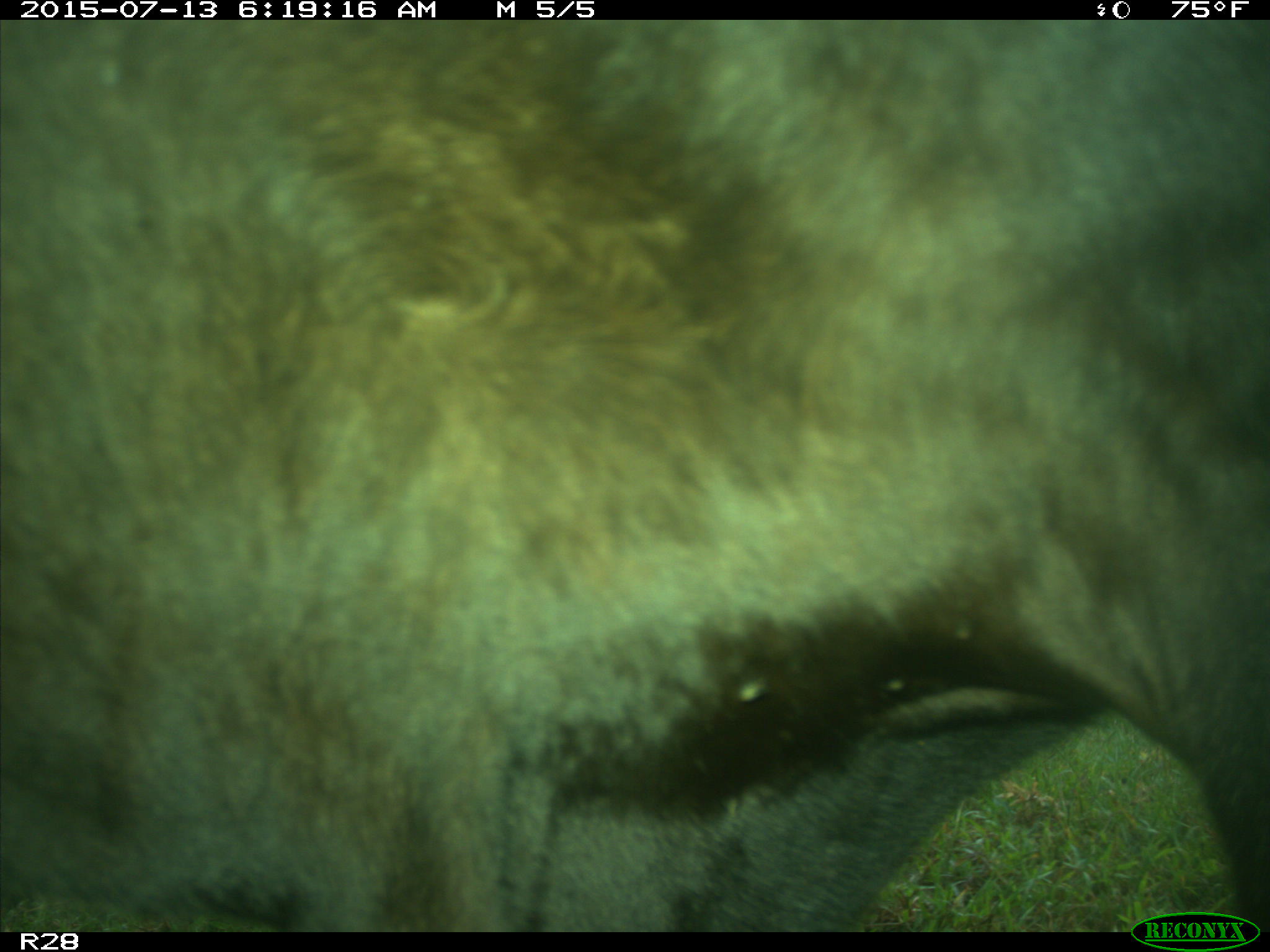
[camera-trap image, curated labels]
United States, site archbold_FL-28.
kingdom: Animalia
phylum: Chordata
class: Mammalia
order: Artiodactyla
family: Bovidae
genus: Bos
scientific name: Bos taurus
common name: domestic cow